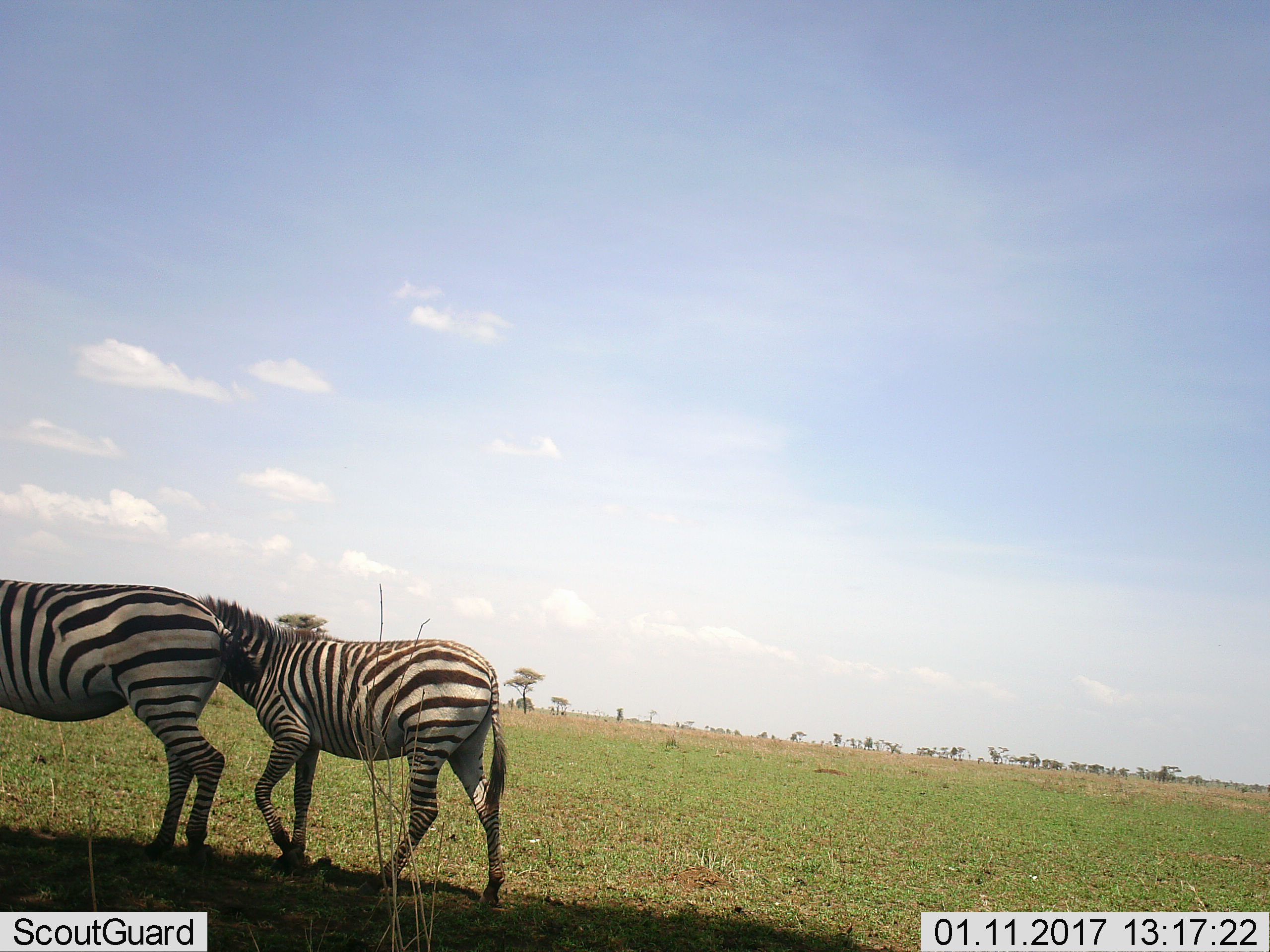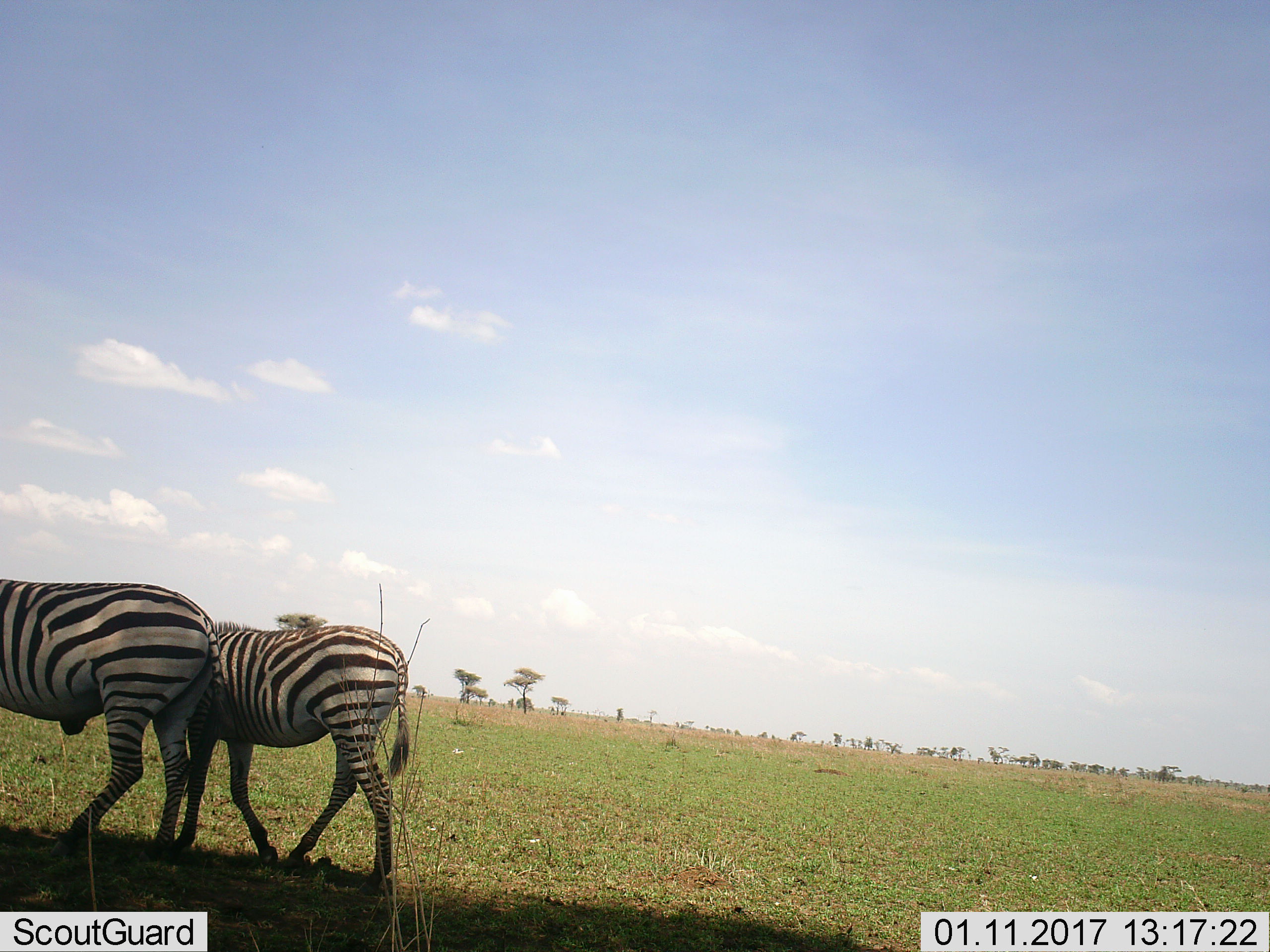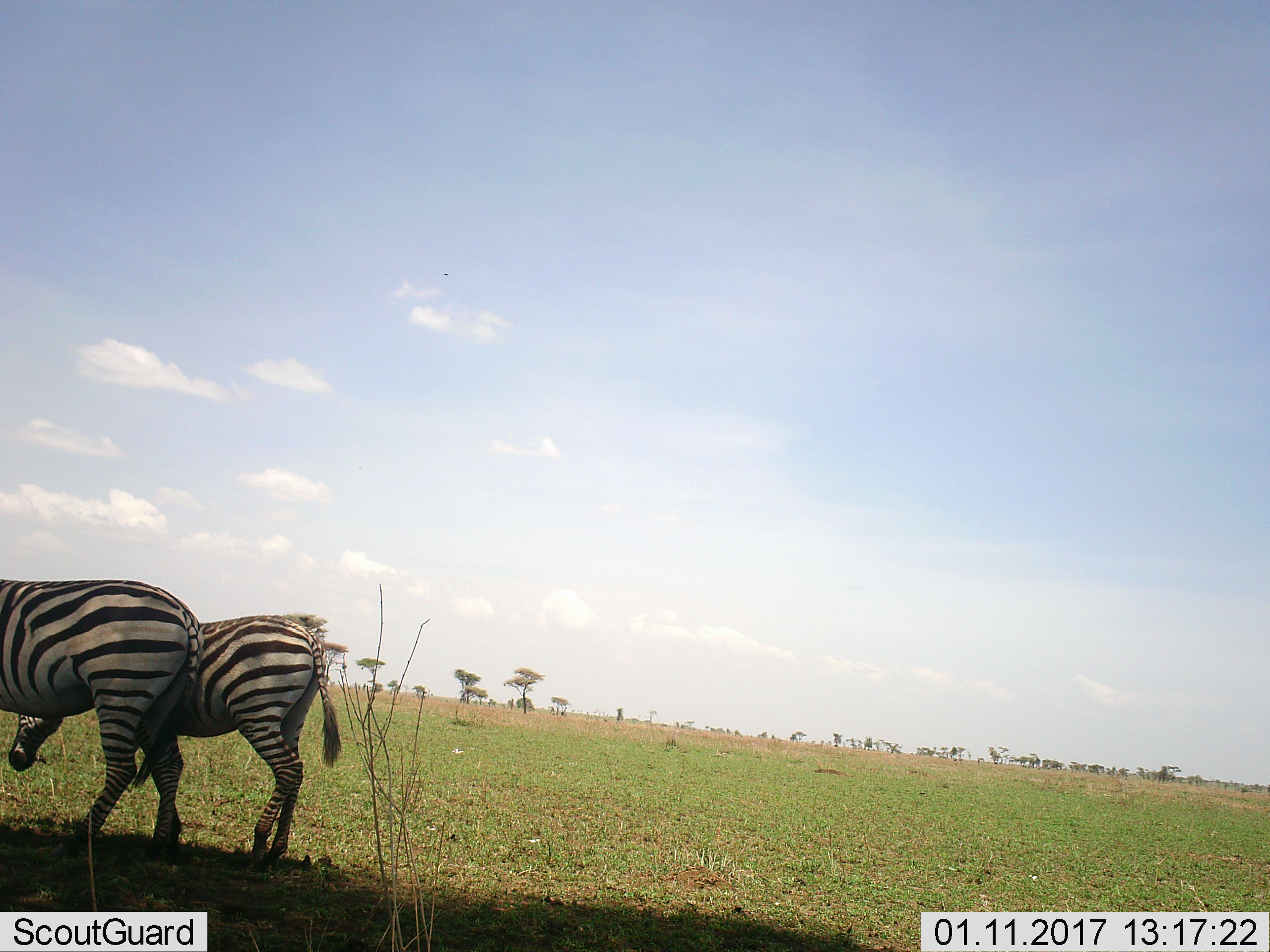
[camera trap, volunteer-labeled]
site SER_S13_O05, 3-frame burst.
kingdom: Animalia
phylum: Chordata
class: Mammalia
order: Perissodactyla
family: Equidae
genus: Equus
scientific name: Equus quagga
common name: plains zebra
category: zebraplains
Zebraplains (plains zebra) (Equus quagga), count 2. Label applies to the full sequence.